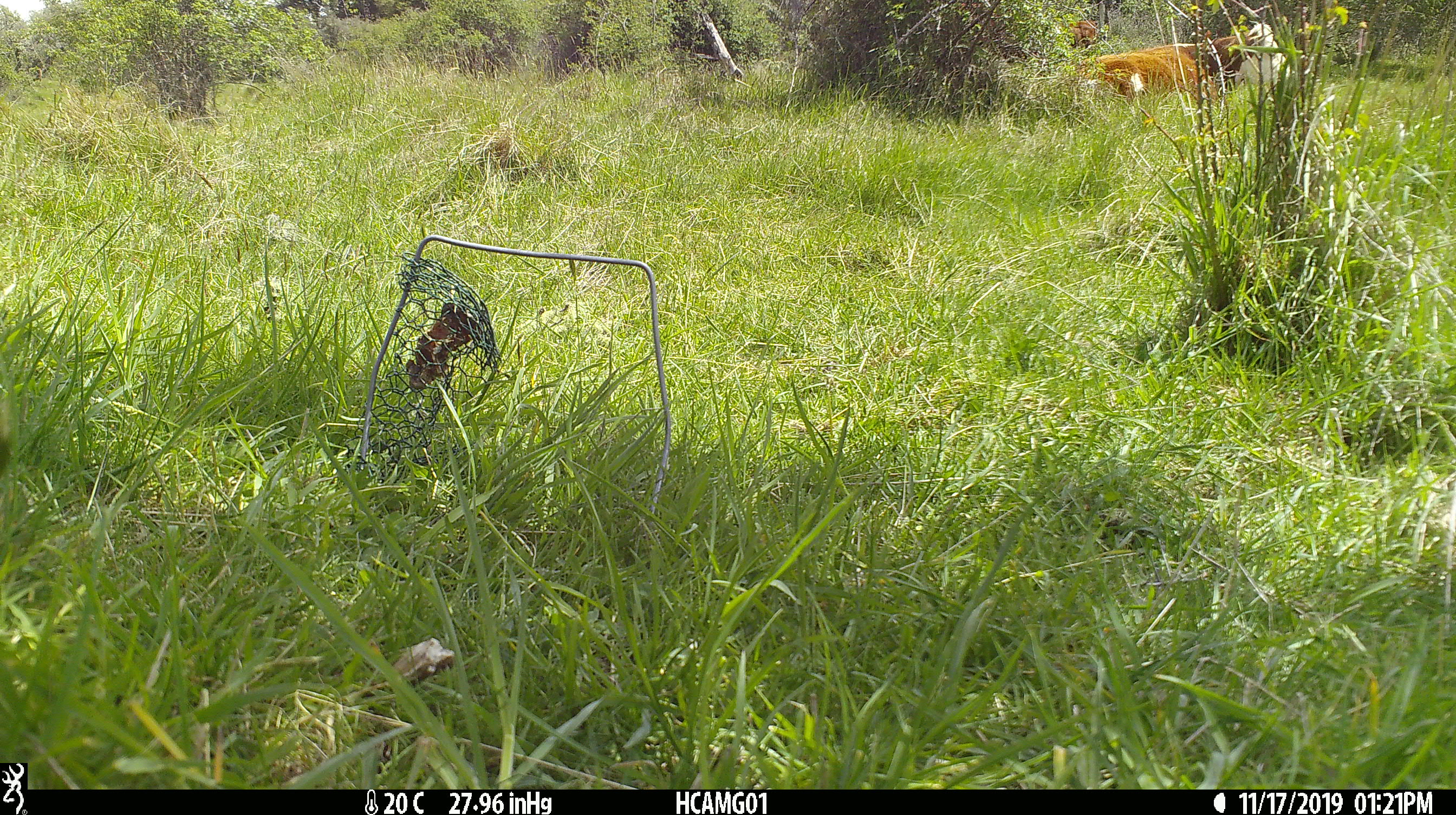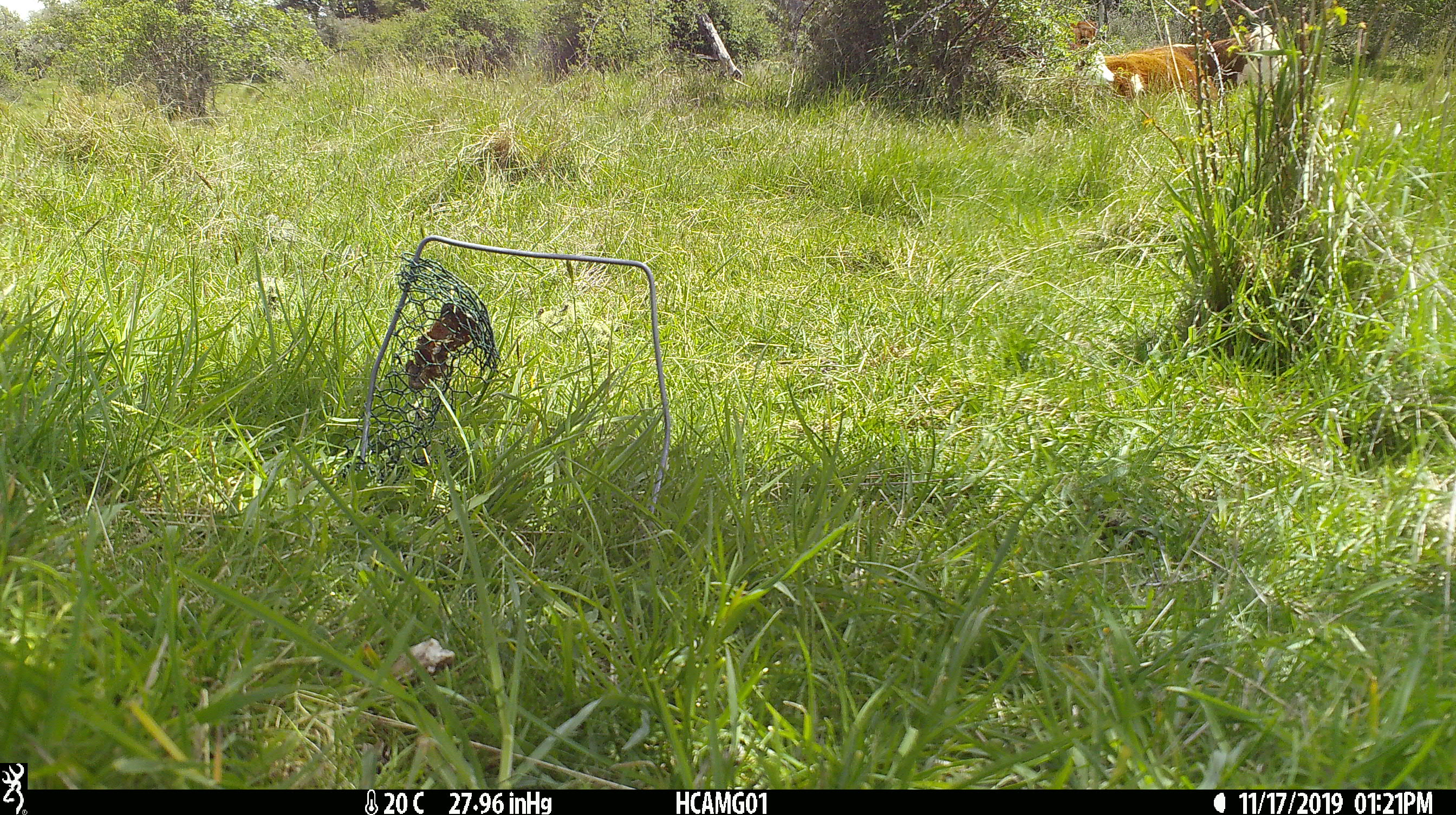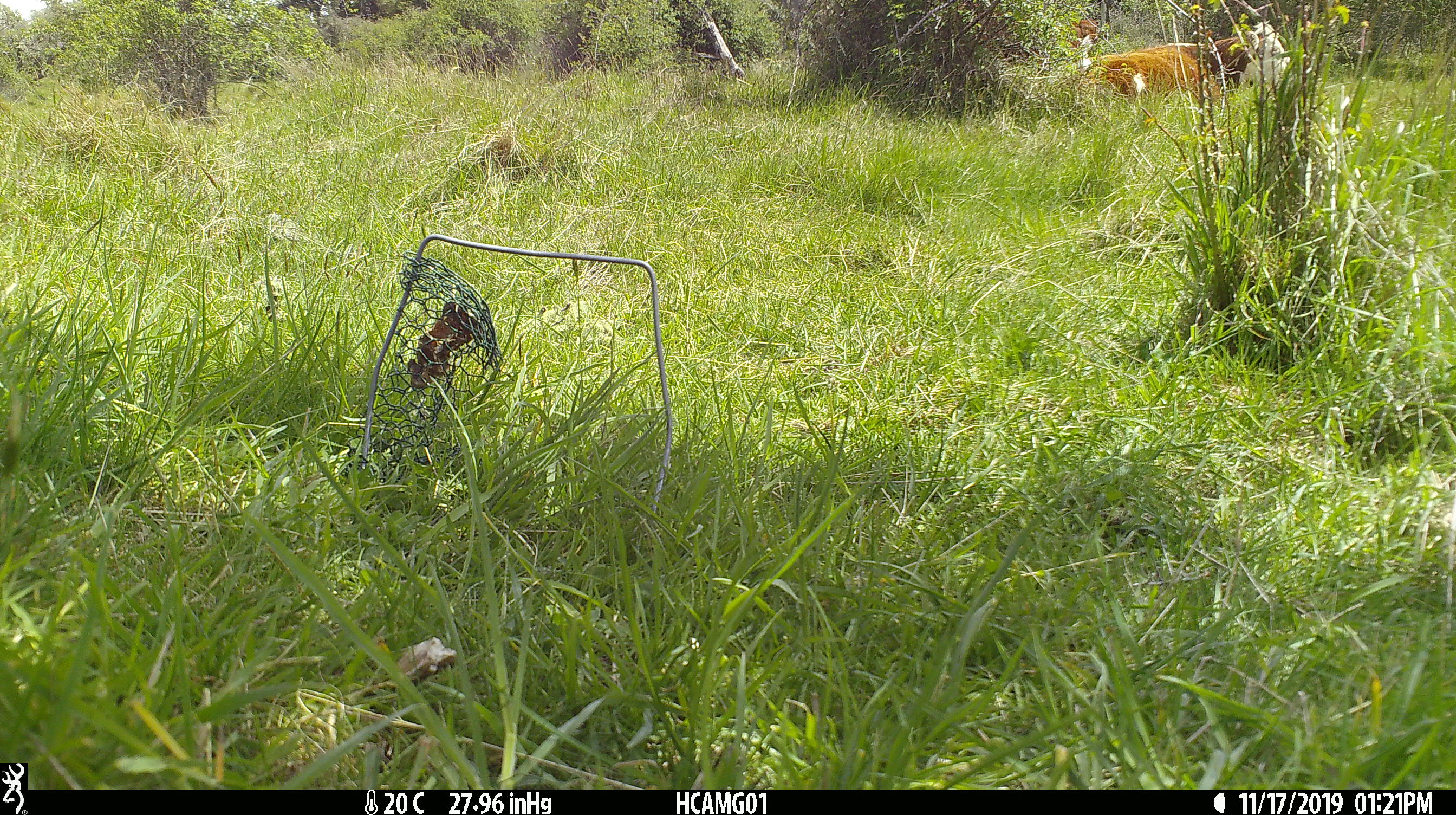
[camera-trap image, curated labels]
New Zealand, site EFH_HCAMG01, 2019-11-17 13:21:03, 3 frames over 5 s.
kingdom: Animalia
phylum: Chordata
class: Mammalia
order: Artiodactyla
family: Bovidae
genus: Bos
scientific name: Bos taurus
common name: domestic cow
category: cow